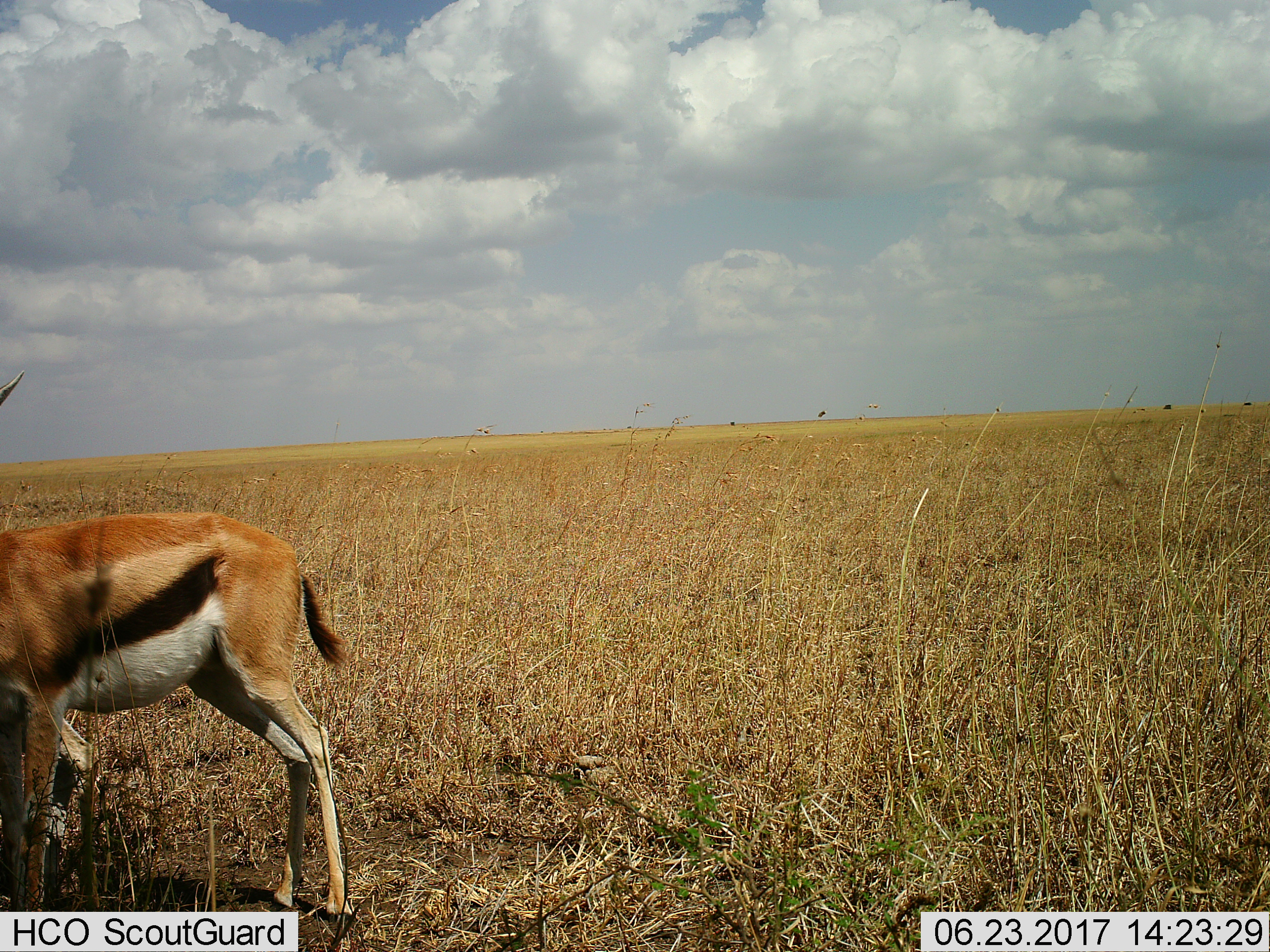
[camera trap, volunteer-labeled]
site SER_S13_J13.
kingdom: Animalia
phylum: Chordata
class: Mammalia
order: Artiodactyla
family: Bovidae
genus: Eudorcas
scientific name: Eudorcas thomsonii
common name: thomson's gazelle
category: gazellethomsons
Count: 1.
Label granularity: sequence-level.